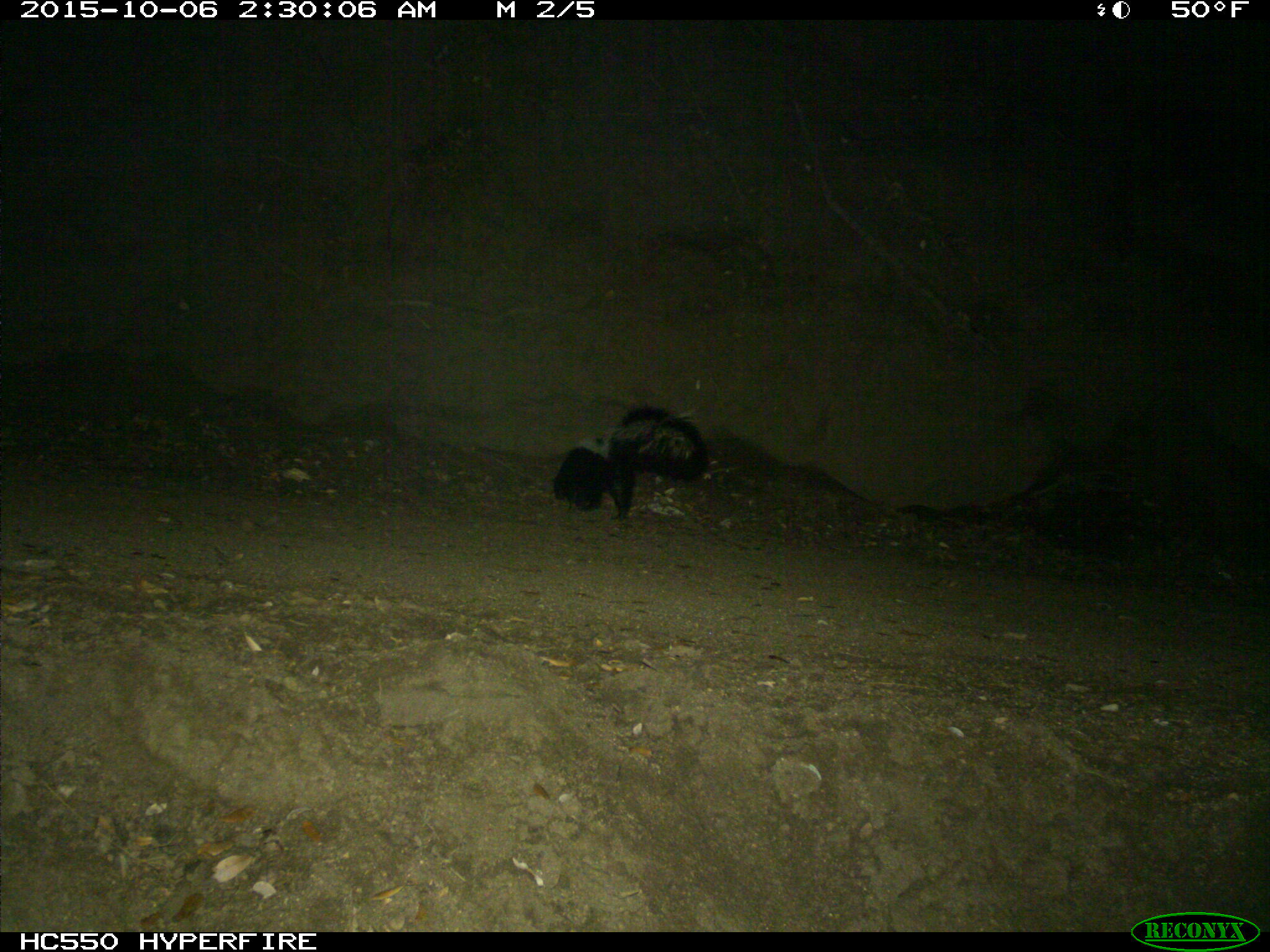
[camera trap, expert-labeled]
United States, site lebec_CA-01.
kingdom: Animalia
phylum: Chordata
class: Mammalia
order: Carnivora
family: Mephitidae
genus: Mephitis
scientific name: Mephitis mephitis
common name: striped skunk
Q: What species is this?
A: Mephitis mephitis (striped skunk).